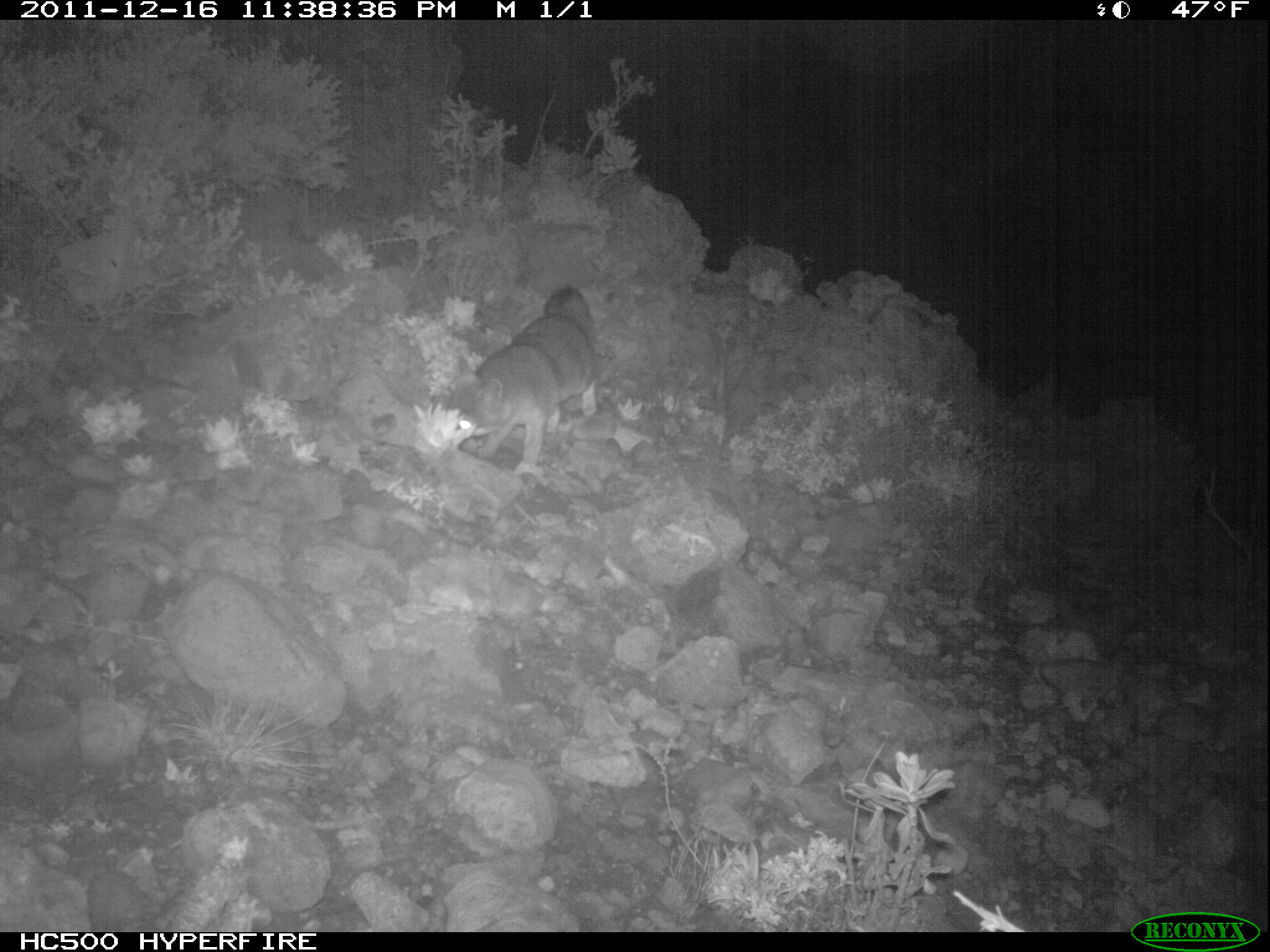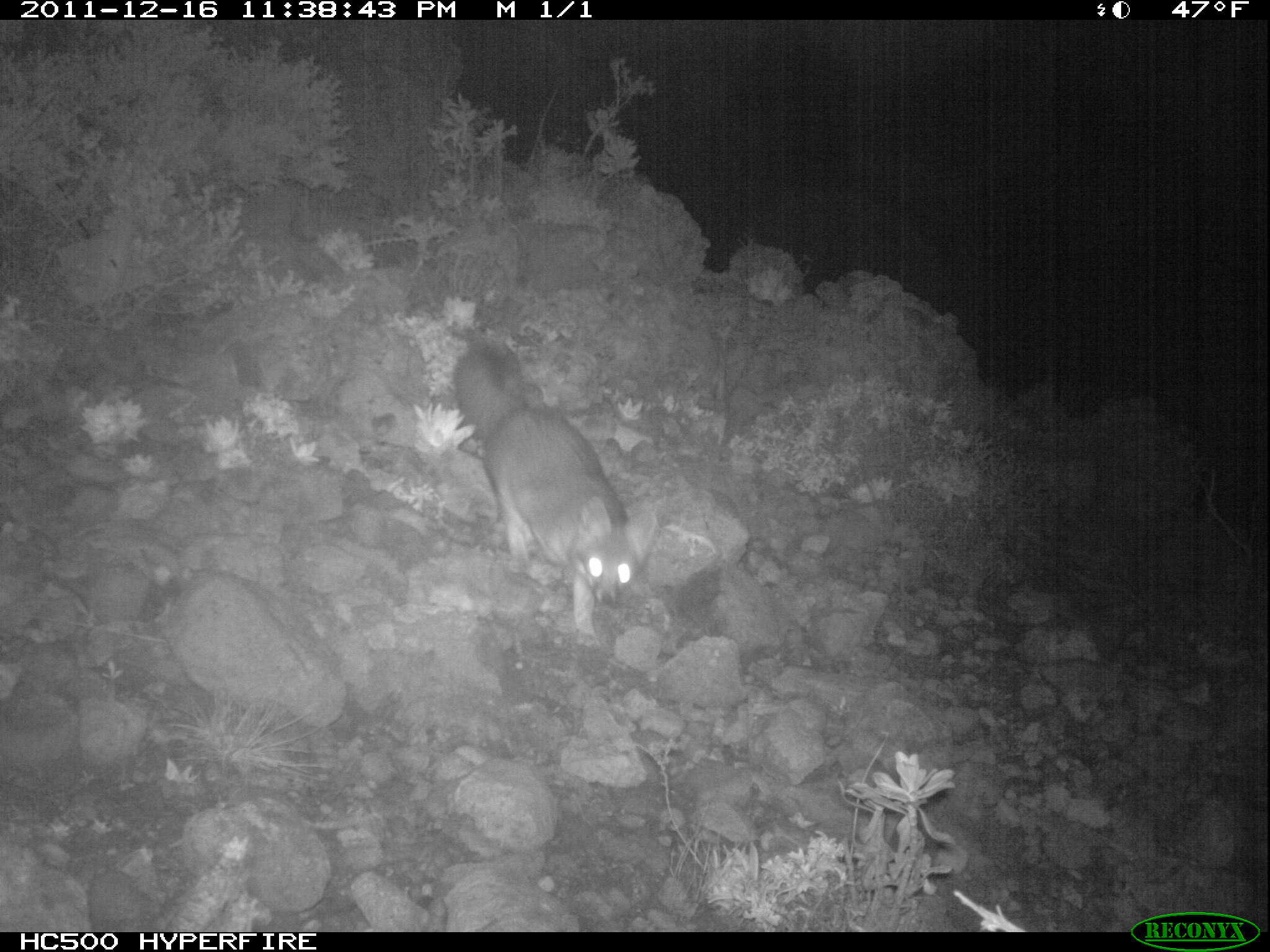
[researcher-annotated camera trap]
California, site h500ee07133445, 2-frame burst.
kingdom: Animalia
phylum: Chordata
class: Mammalia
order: Carnivora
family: Canidae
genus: Urocyon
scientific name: Urocyon littoralis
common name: island fox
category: fox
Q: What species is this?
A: Fox (island fox) (Urocyon littoralis).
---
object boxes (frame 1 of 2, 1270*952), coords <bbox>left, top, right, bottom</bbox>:
fox: <bbox>445, 284, 593, 462</bbox>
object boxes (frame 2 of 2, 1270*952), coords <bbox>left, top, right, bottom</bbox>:
fox: <bbox>452, 345, 658, 647</bbox>